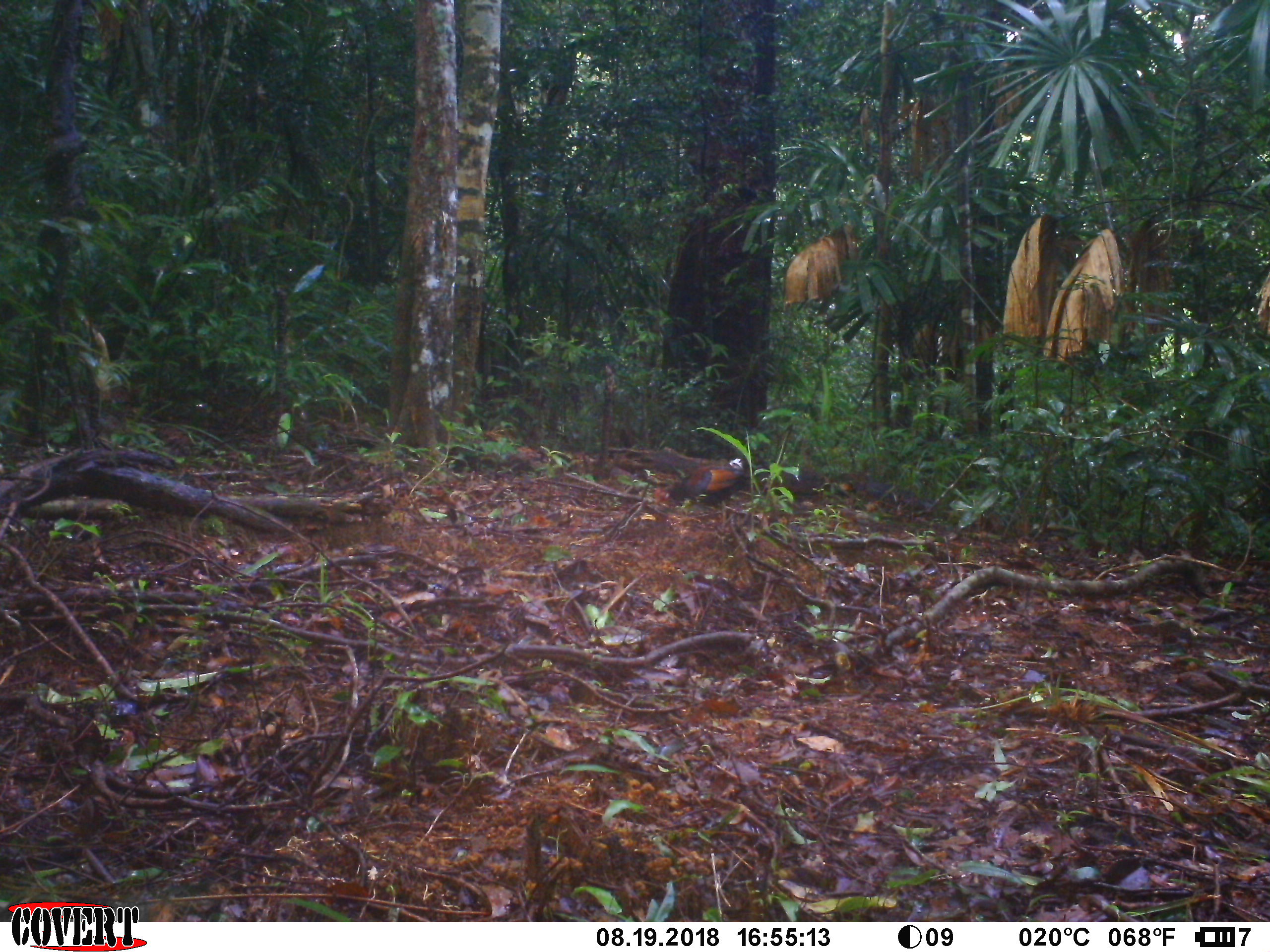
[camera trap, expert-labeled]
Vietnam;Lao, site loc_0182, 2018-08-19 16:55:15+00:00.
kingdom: Animalia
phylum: Chordata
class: Aves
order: Galliformes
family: Phasianidae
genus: Gallus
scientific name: Gallus gallus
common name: red junglefowl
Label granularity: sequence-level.